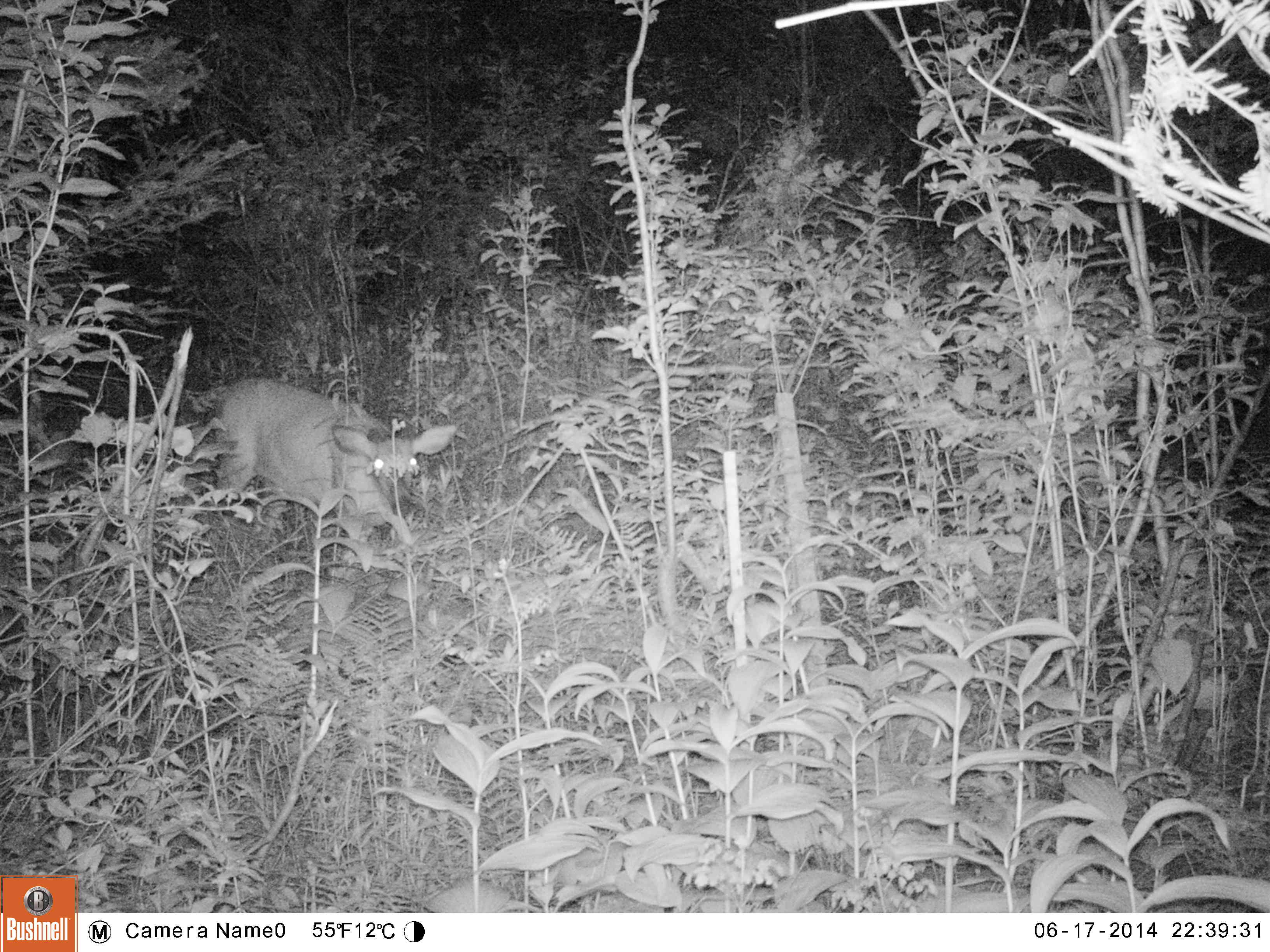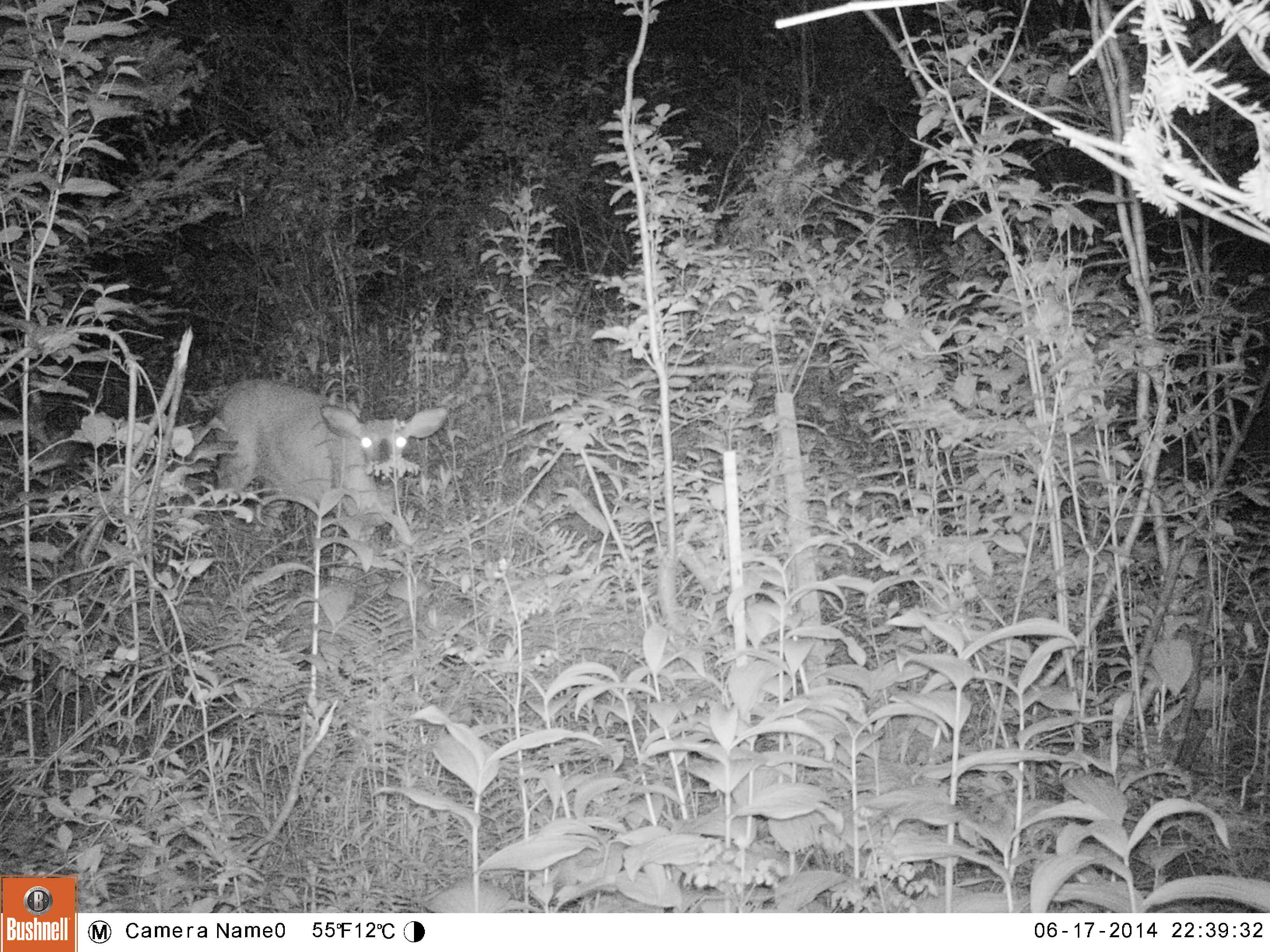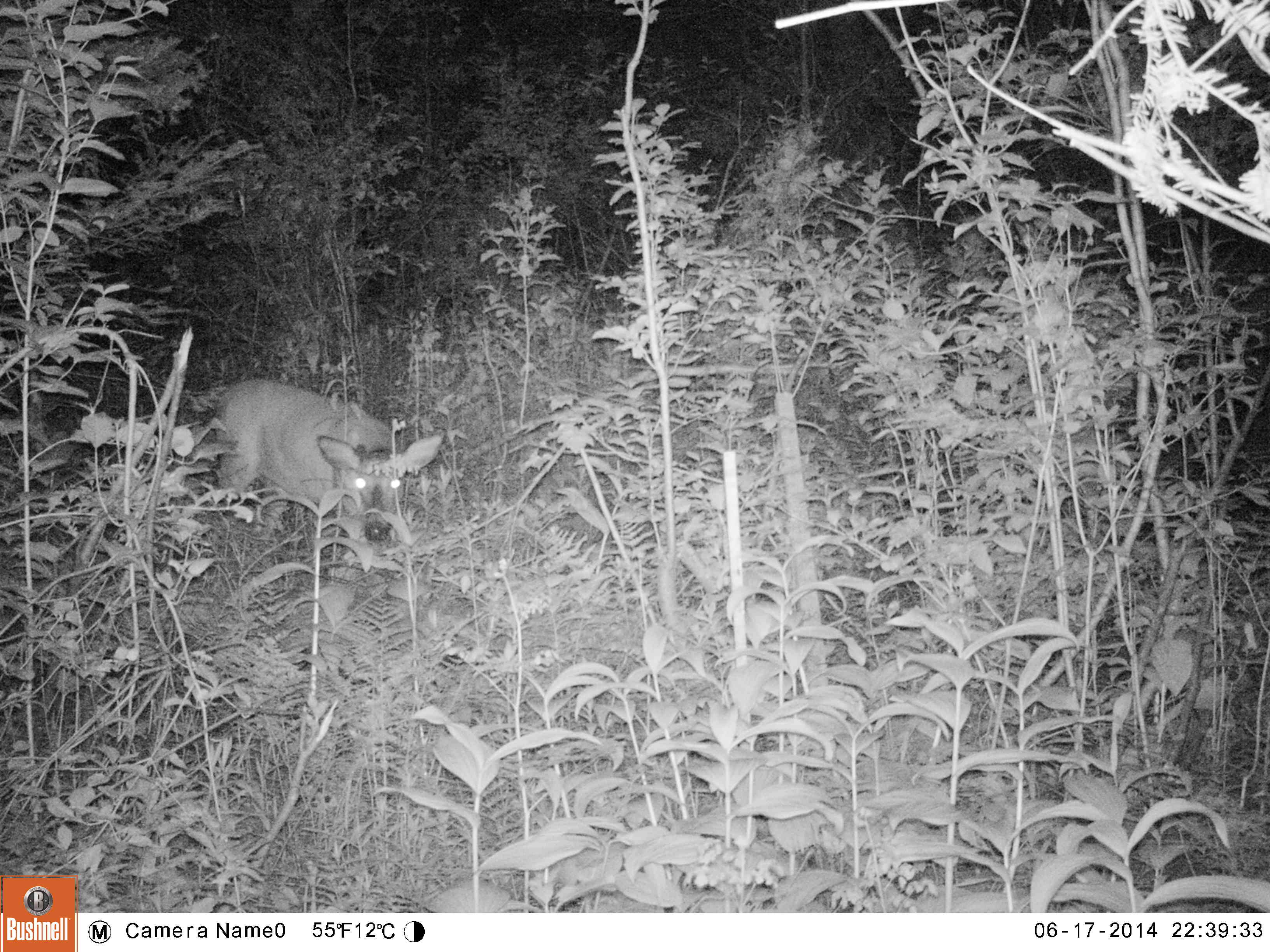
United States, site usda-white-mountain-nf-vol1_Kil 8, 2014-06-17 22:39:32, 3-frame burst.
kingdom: Animalia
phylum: Chordata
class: Mammalia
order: Artiodactyla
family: Cervidae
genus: Odocoileus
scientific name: Odocoileus virginianus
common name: white-tailed deer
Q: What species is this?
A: White-tailed deer (Odocoileus virginianus).